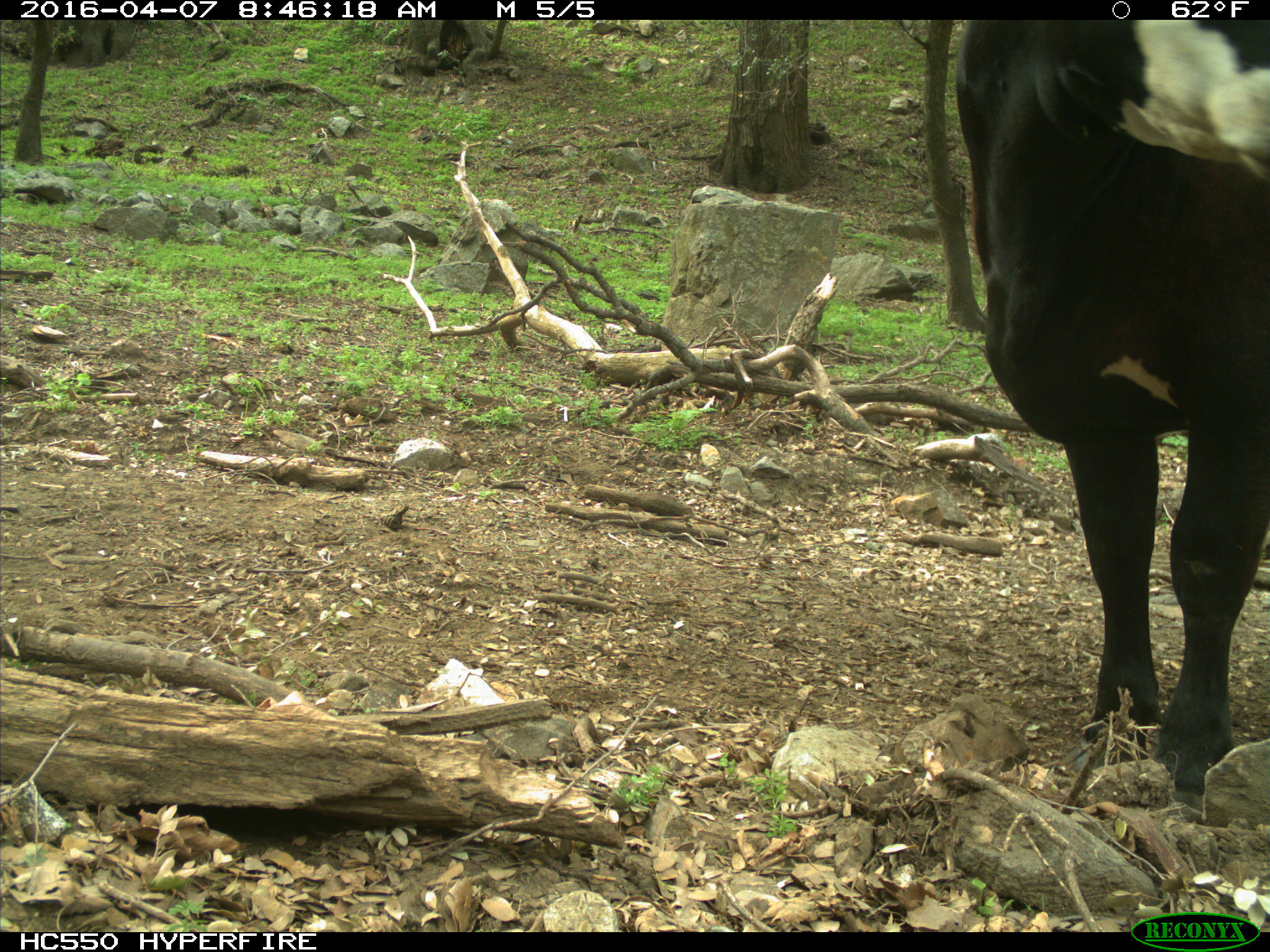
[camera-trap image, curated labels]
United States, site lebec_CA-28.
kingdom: Animalia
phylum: Chordata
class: Mammalia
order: Artiodactyla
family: Bovidae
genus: Bos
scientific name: Bos taurus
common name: domestic cow